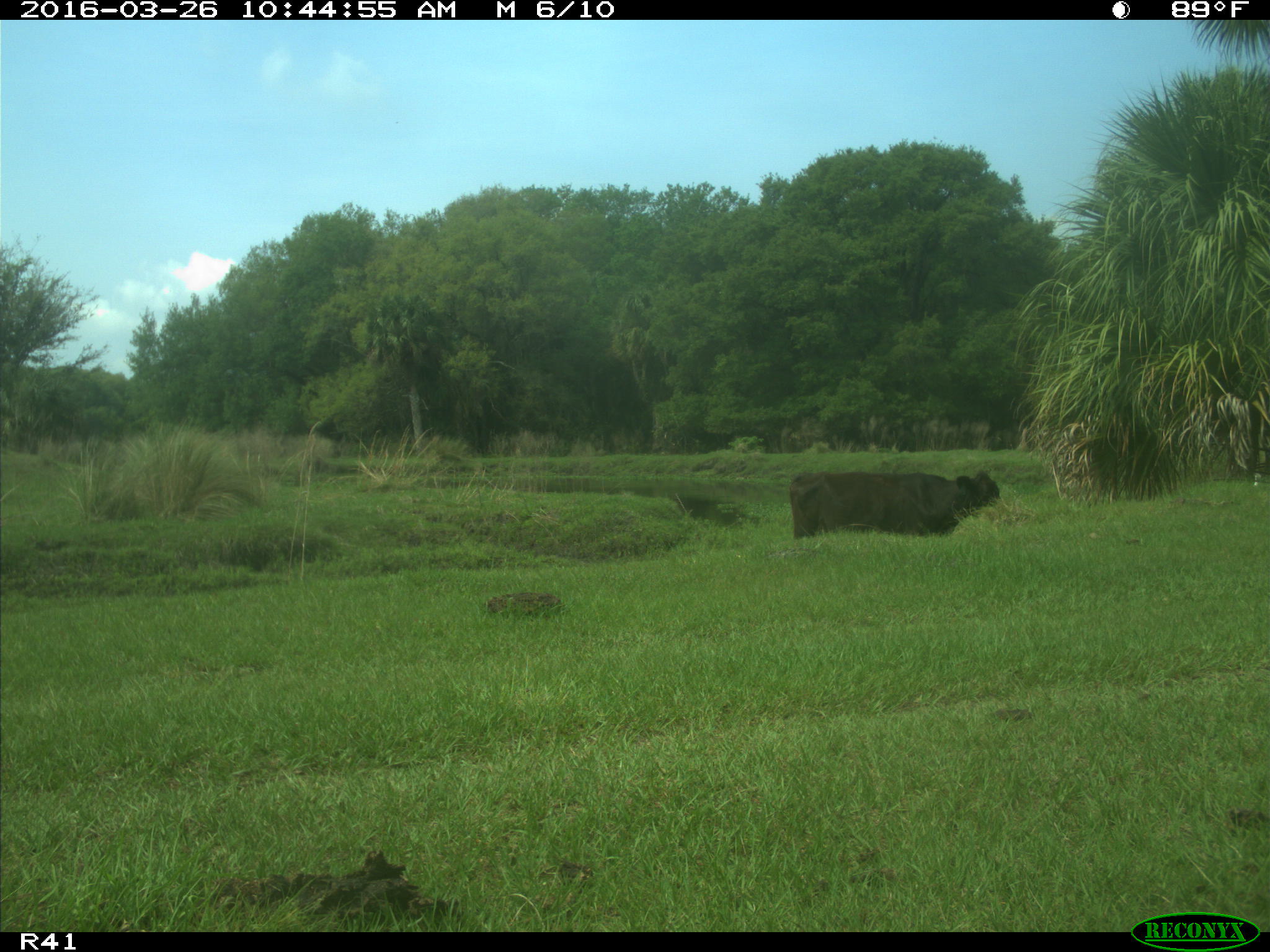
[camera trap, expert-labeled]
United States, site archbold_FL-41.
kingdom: Animalia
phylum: Chordata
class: Mammalia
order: Artiodactyla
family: Bovidae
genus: Bos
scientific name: Bos taurus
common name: domestic cow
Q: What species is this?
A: Bos taurus (domestic cow).